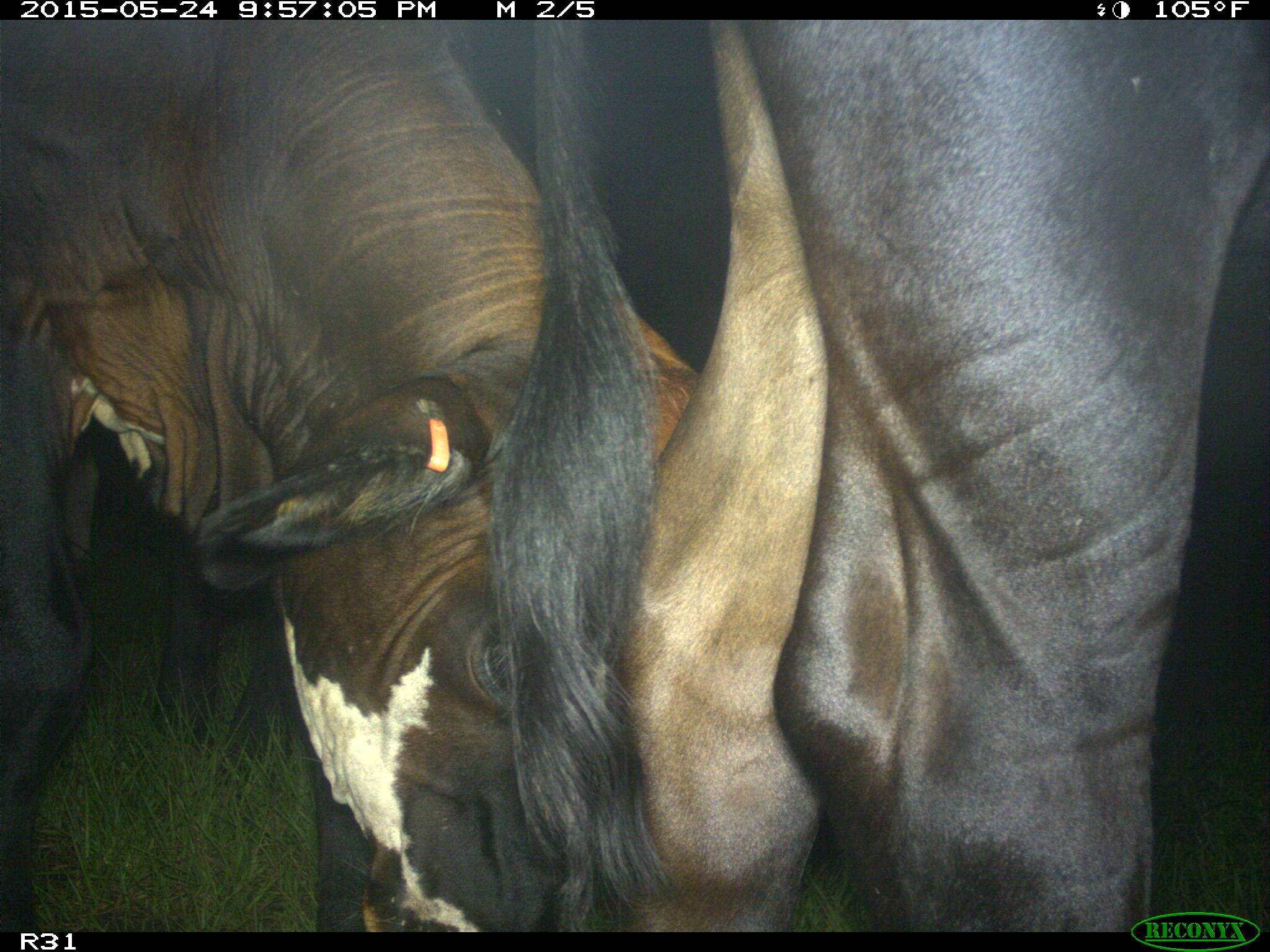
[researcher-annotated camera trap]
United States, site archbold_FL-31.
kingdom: Animalia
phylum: Chordata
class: Mammalia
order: Artiodactyla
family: Bovidae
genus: Bos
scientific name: Bos taurus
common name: domestic cow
Bos taurus (domestic cow).